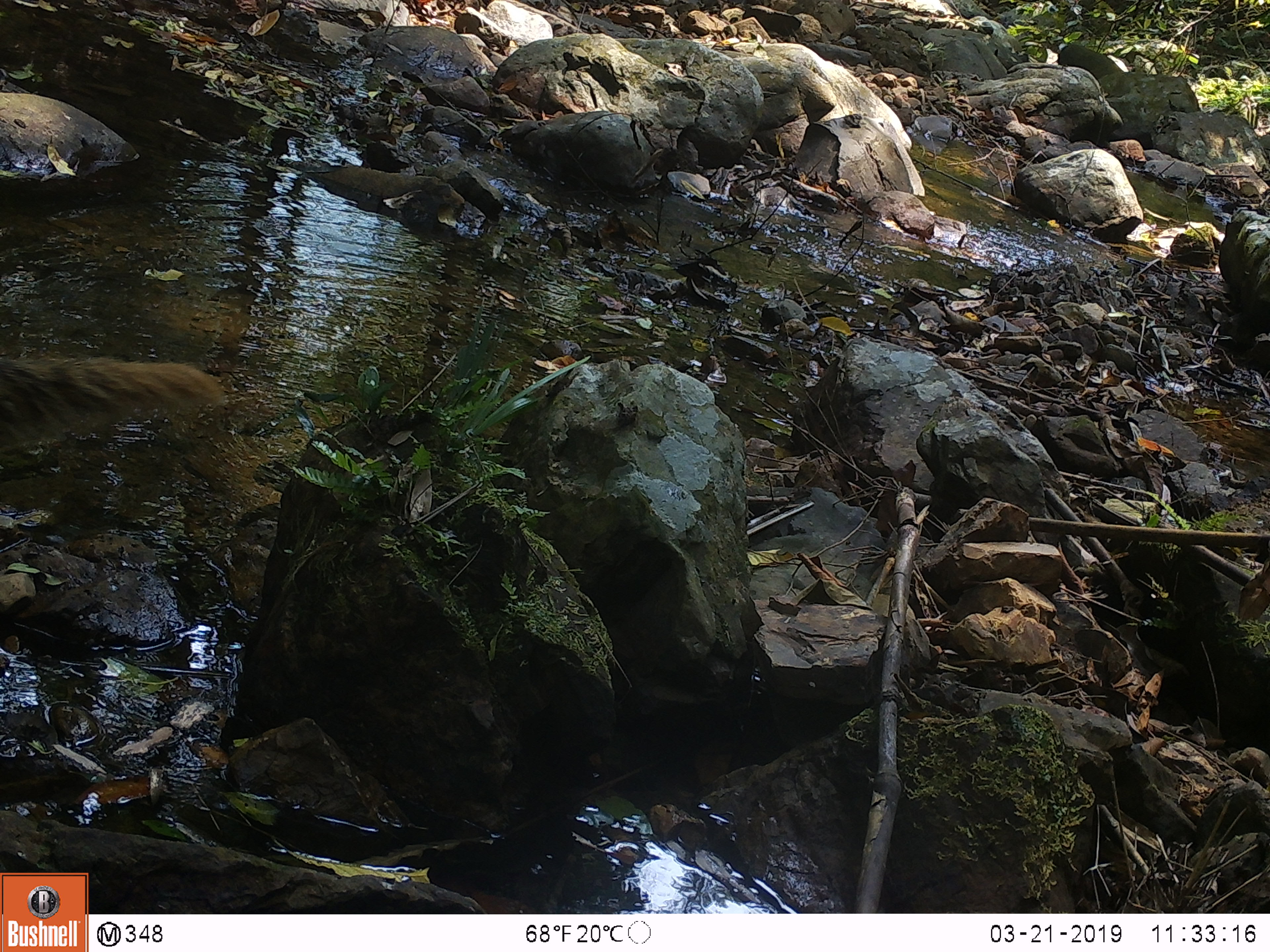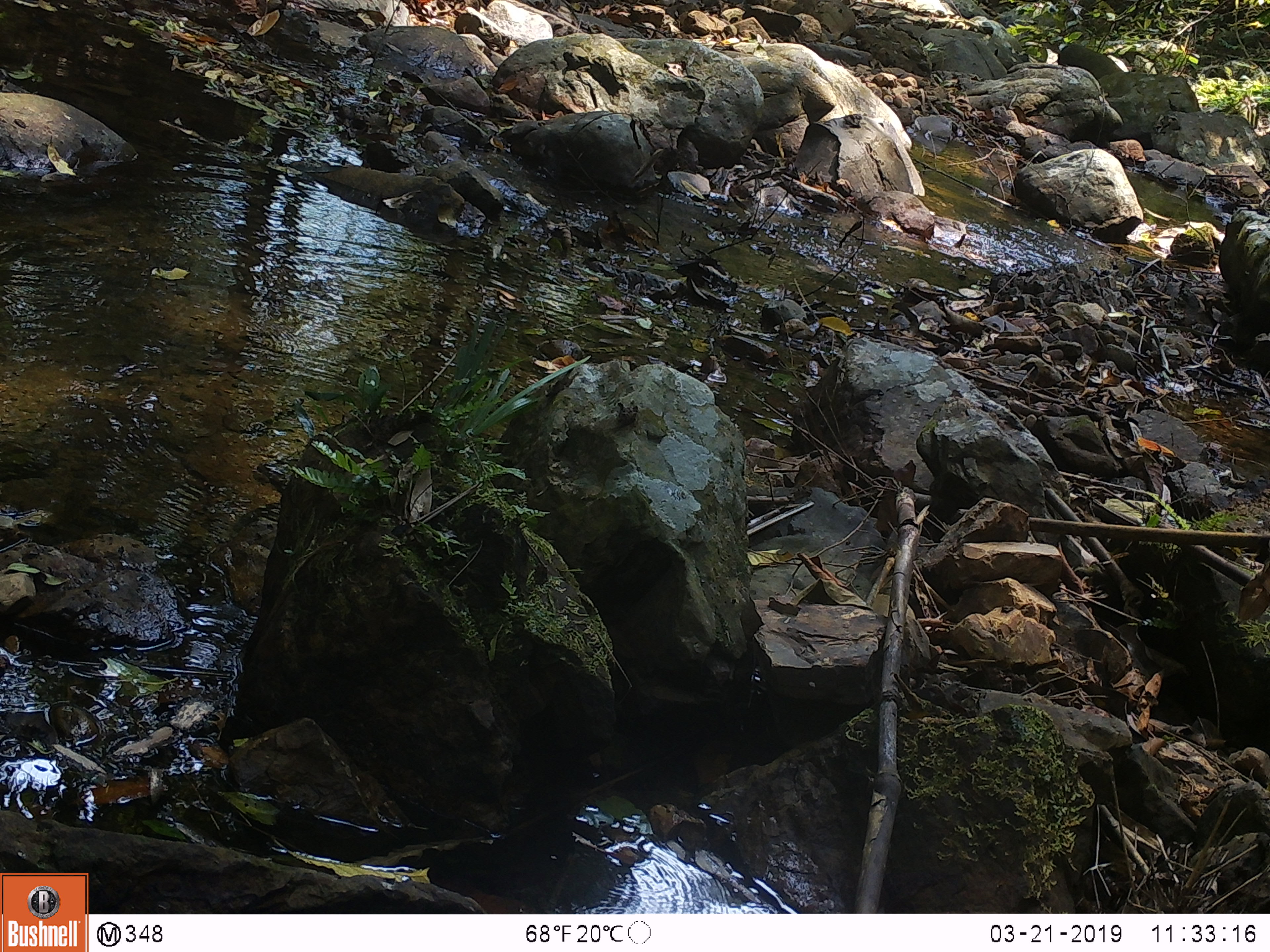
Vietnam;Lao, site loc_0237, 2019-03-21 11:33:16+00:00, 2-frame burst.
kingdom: Animalia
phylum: Chordata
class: Mammalia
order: Carnivora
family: Herpestidae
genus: Urva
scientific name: Urva urva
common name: crab-eating mongoose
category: crab eating mongoose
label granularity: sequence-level